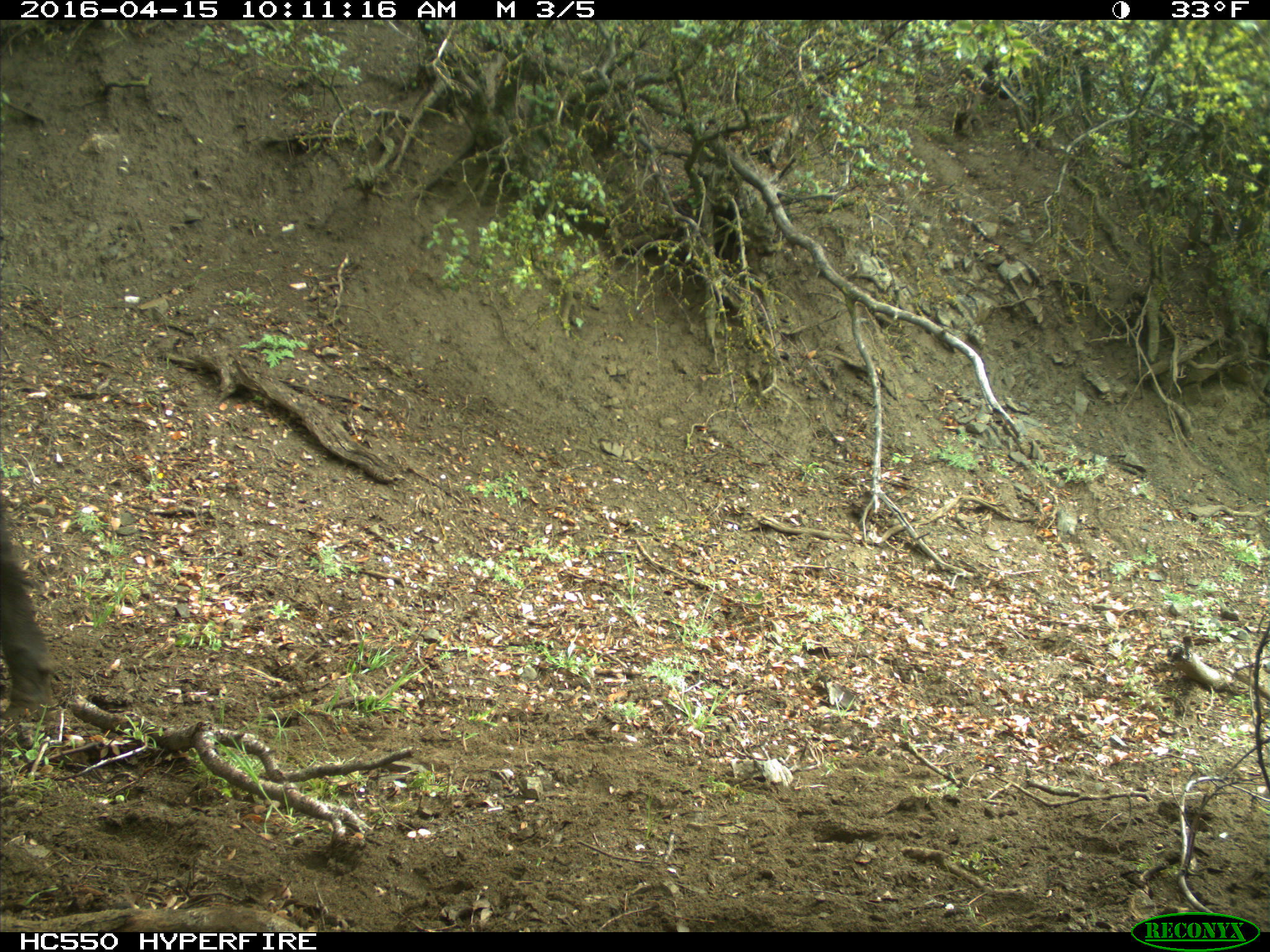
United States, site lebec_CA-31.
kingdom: Animalia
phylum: Chordata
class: Mammalia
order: Artiodactyla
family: Bovidae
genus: Bos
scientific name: Bos taurus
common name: domestic cow